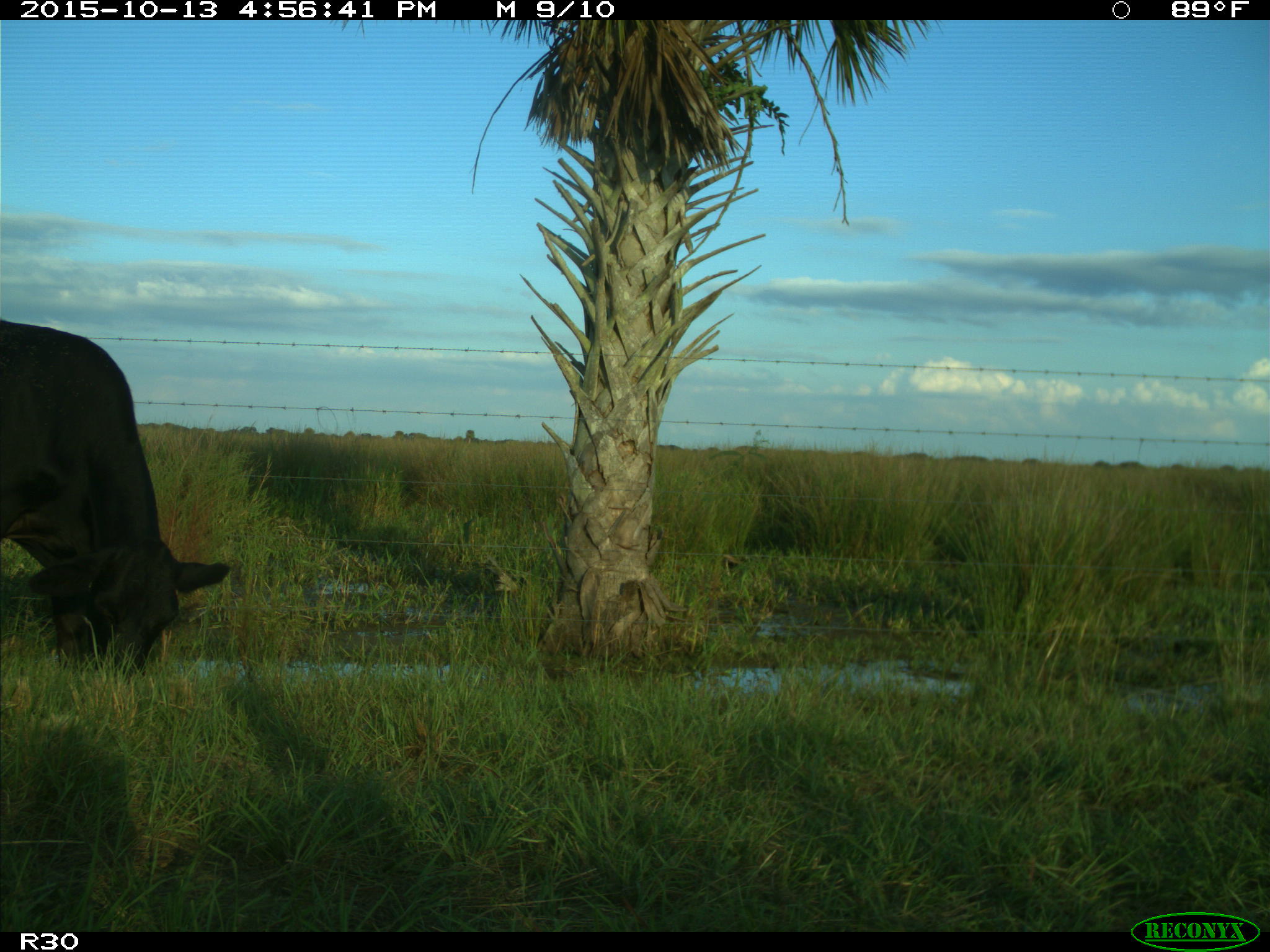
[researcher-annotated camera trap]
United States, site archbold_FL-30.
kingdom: Animalia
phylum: Chordata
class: Mammalia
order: Artiodactyla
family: Bovidae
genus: Bos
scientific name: Bos taurus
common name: domestic cow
Bos taurus (domestic cow).